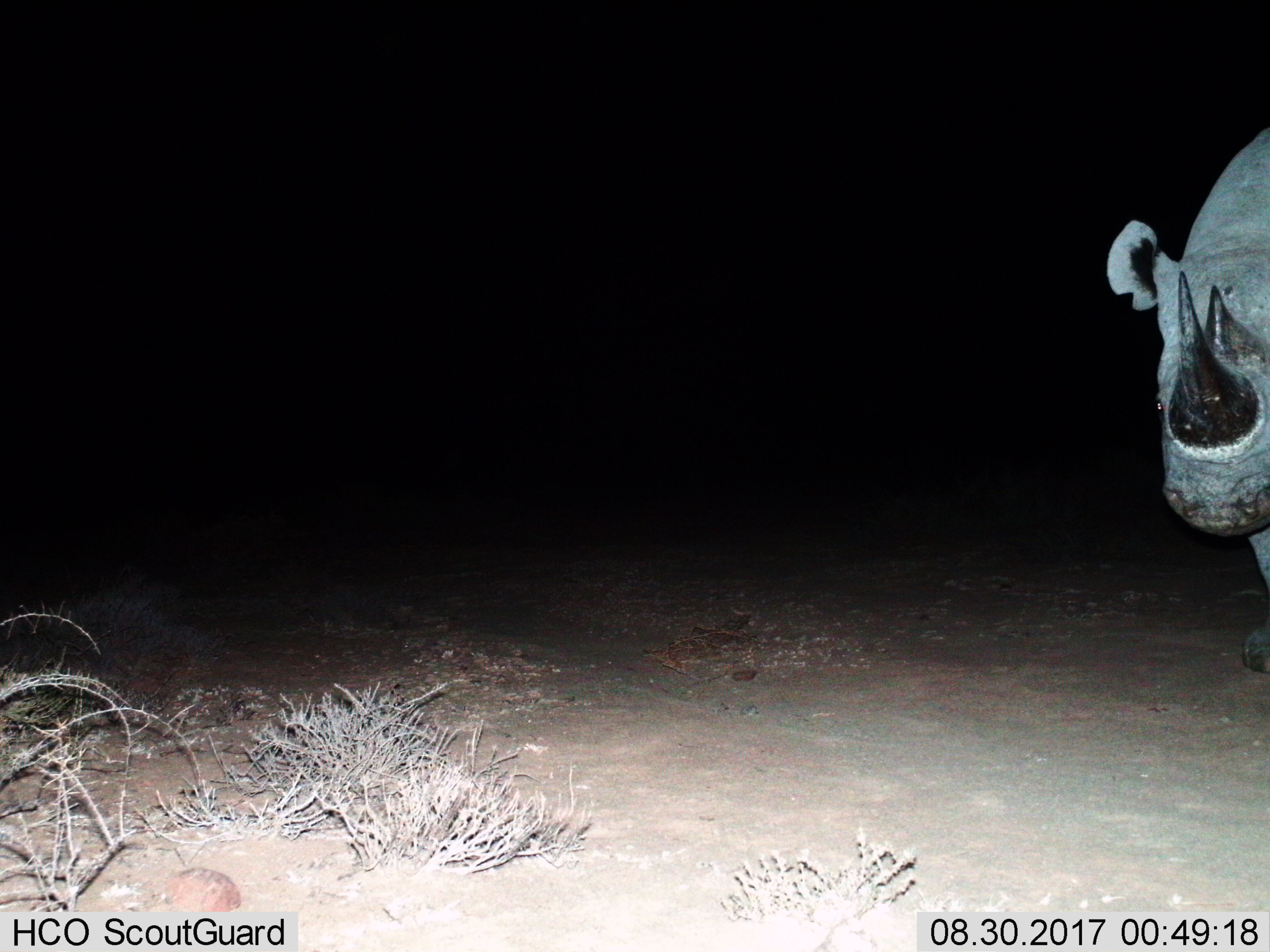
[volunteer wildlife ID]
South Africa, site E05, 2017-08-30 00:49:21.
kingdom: Animalia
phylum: Chordata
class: Mammalia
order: Perissodactyla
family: Rhinocerotidae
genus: Ceratotherium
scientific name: Ceratotherium simum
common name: white rhinoceros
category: rhinoceroswhite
Rhinoceroswhite (white rhinoceros) (Ceratotherium simum), count 1. Behavior (volunteer vote fractions): standing 80%, resting 0%, moving 20%, interacting 0%. Young present (vote fraction): 20%. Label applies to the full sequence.